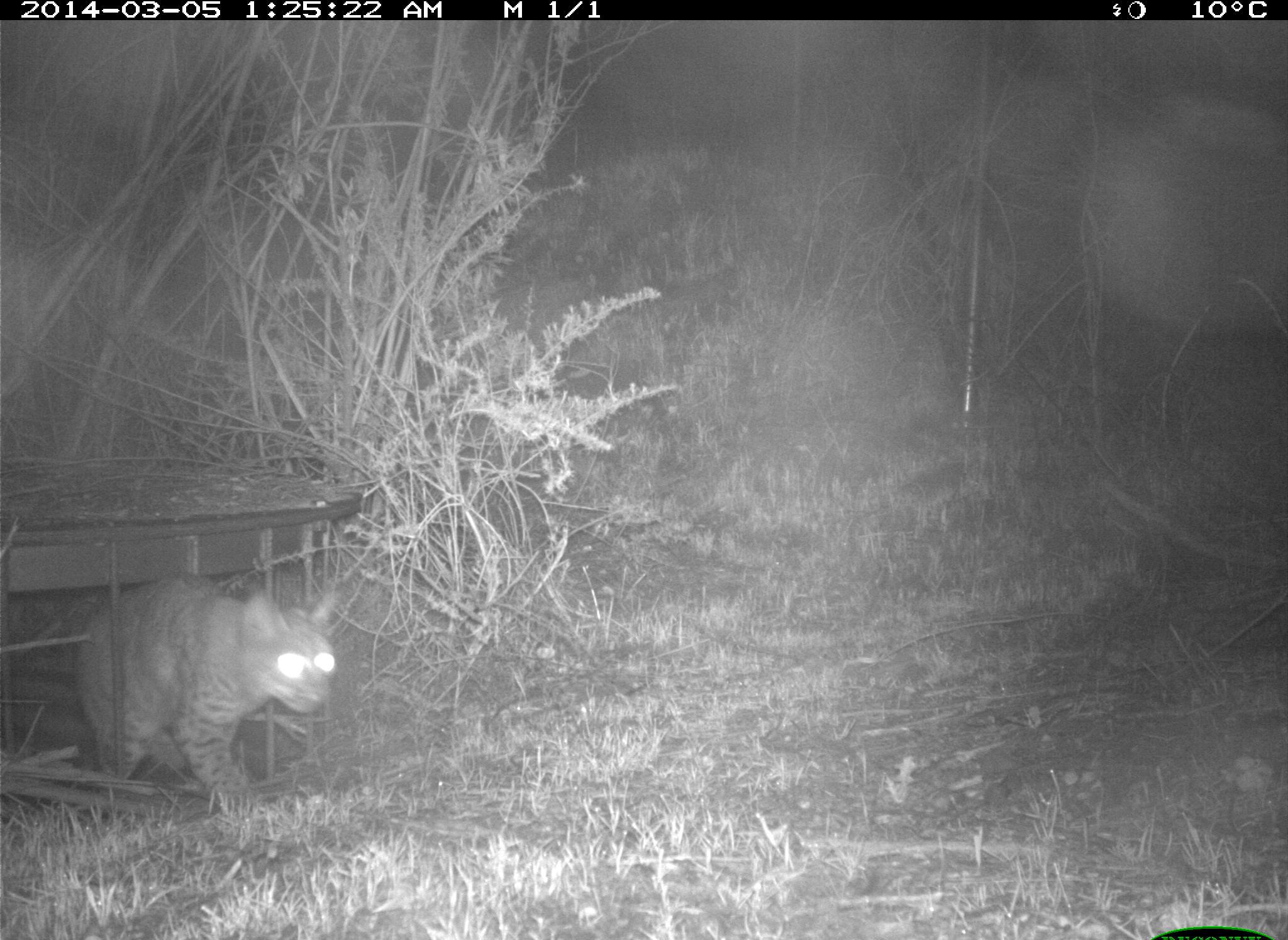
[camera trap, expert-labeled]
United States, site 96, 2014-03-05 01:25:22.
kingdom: Animalia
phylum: Chordata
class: Mammalia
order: Carnivora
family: Felidae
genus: Lynx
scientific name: Lynx rufus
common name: bobcat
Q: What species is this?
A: Bobcat (Lynx rufus).